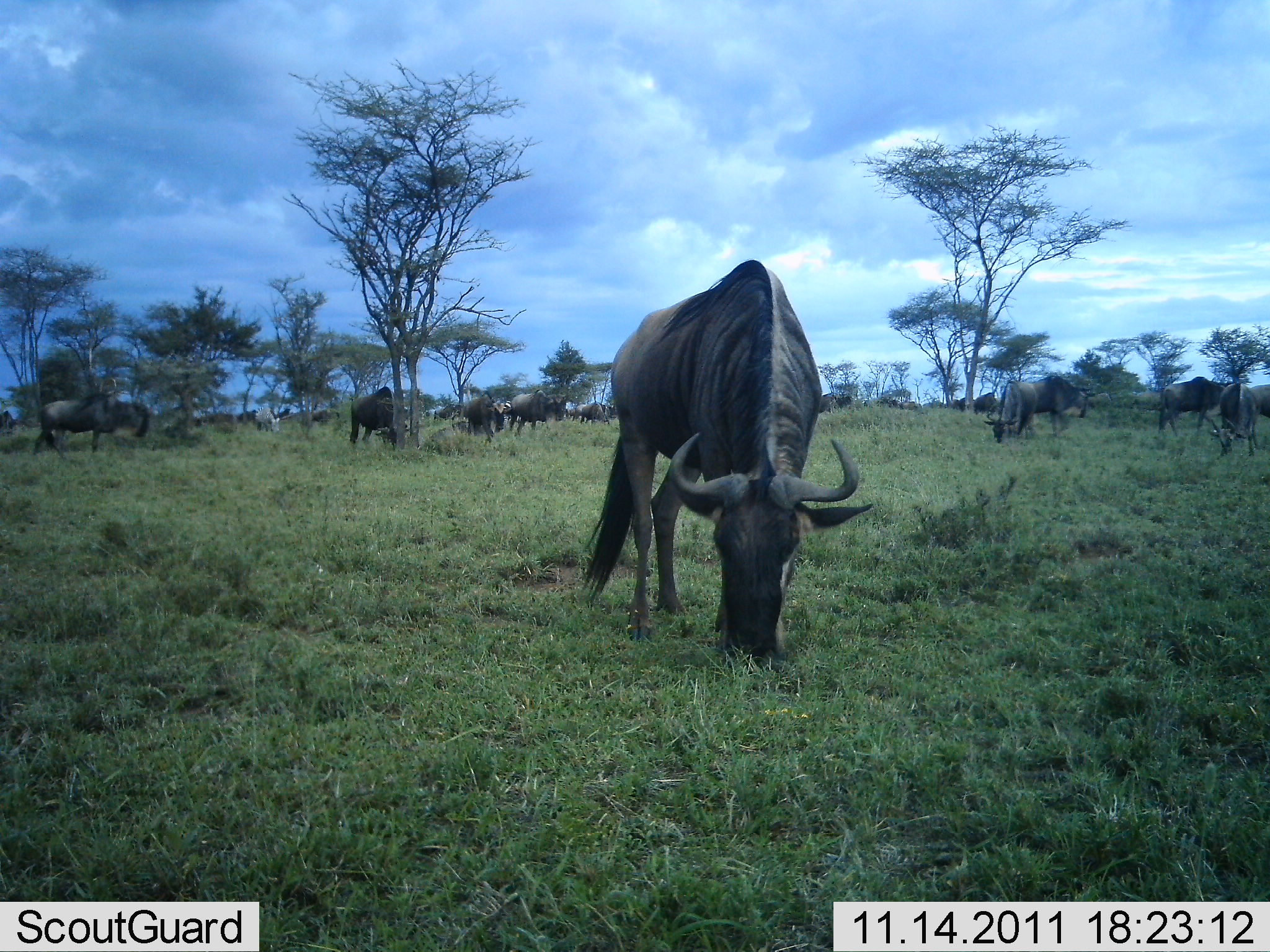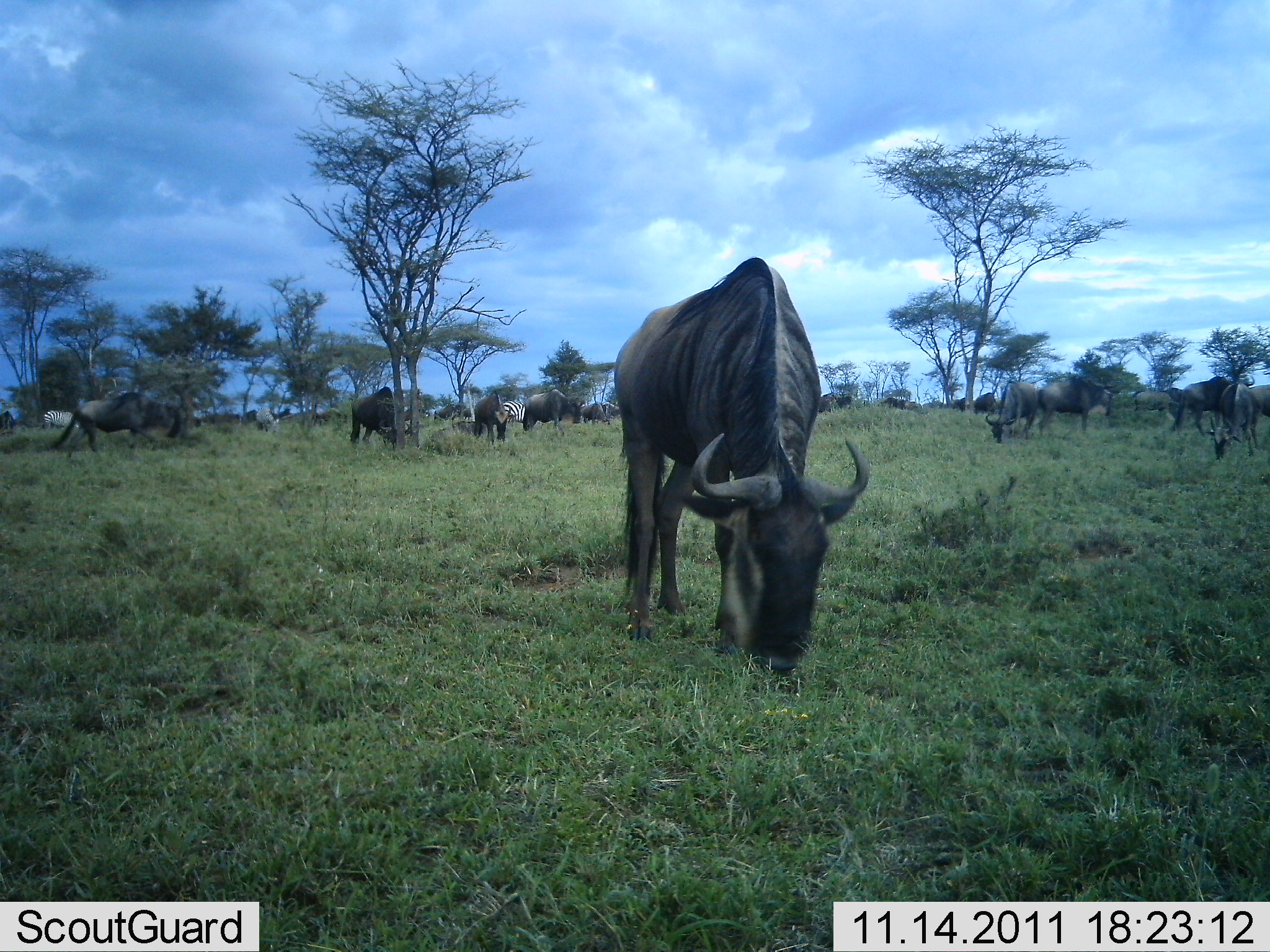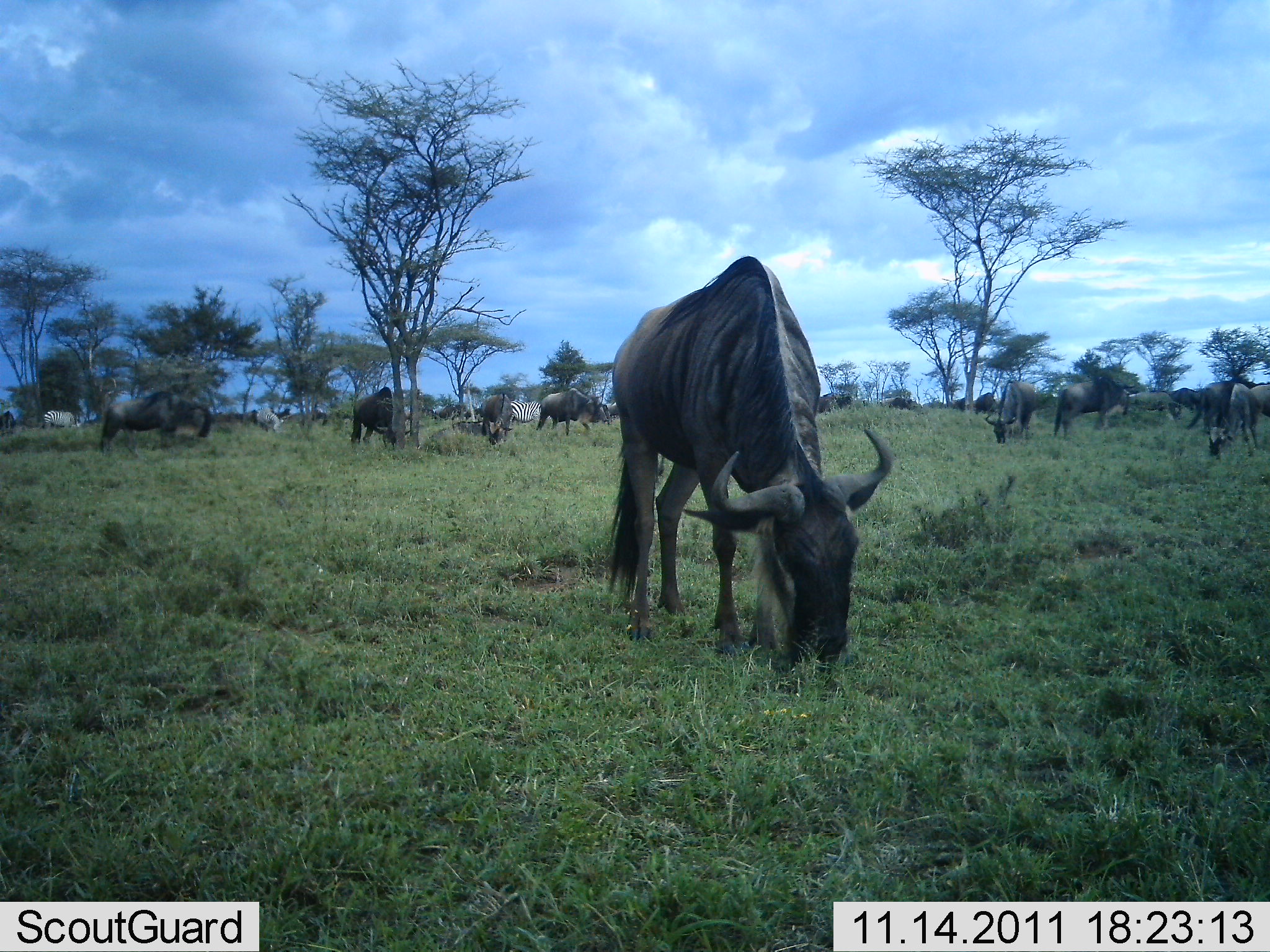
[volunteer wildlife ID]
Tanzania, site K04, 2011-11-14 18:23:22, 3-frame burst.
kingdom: Animalia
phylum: Chordata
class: Mammalia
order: Artiodactyla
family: Bovidae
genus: Connochaetes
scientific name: Connochaetes taurinus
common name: blue wildebeest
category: wildebeest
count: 11-50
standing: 50%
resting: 0%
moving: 44%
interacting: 6%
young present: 0%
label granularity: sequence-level